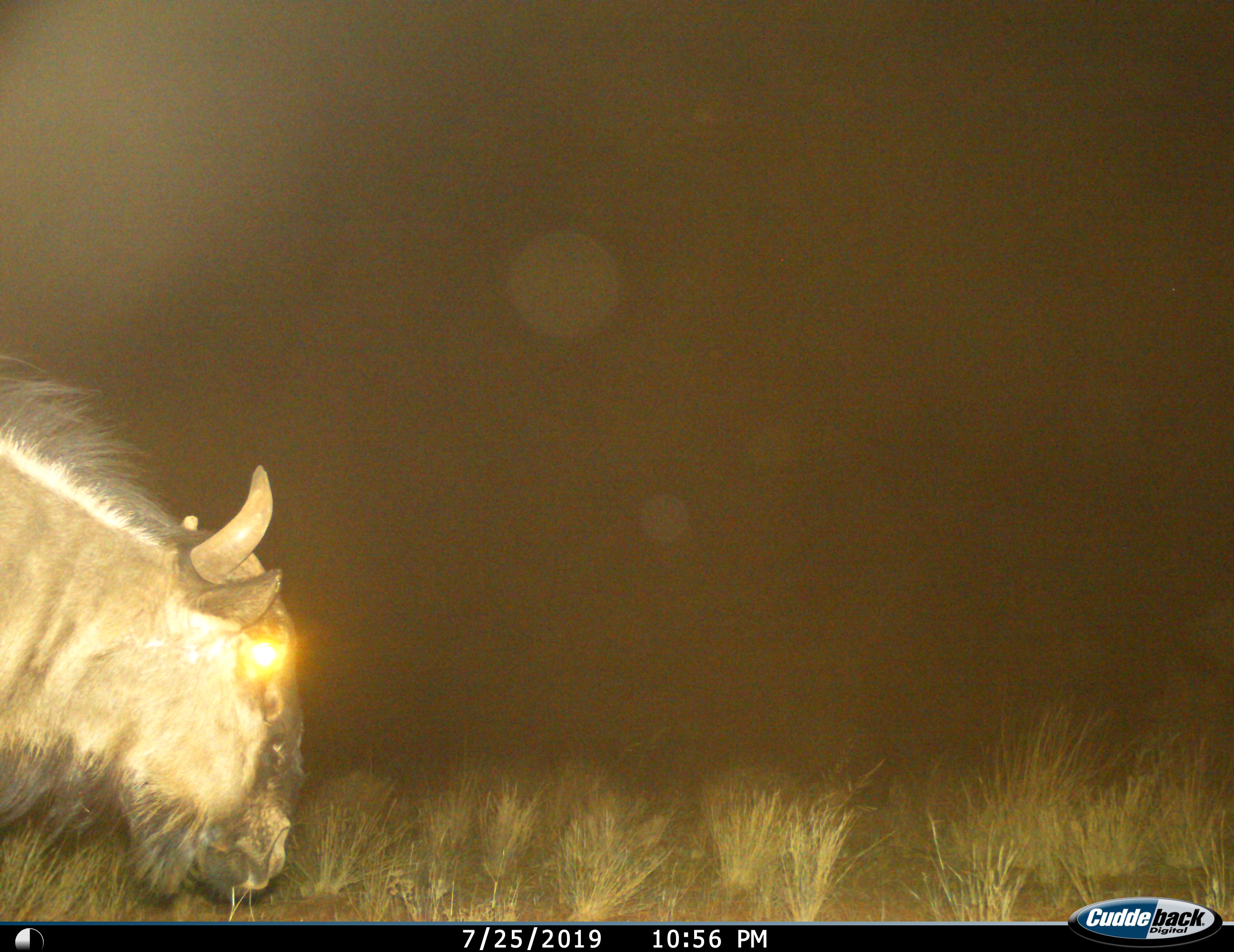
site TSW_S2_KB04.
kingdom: Animalia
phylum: Chordata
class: Mammalia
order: Artiodactyla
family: Bovidae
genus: Connochaetes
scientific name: Connochaetes taurinus taurinus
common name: blue wildebeest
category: wildebeestblue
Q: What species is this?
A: Wildebeestblue (blue wildebeest) (Connochaetes taurinus taurinus).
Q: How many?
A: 1.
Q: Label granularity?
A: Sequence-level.